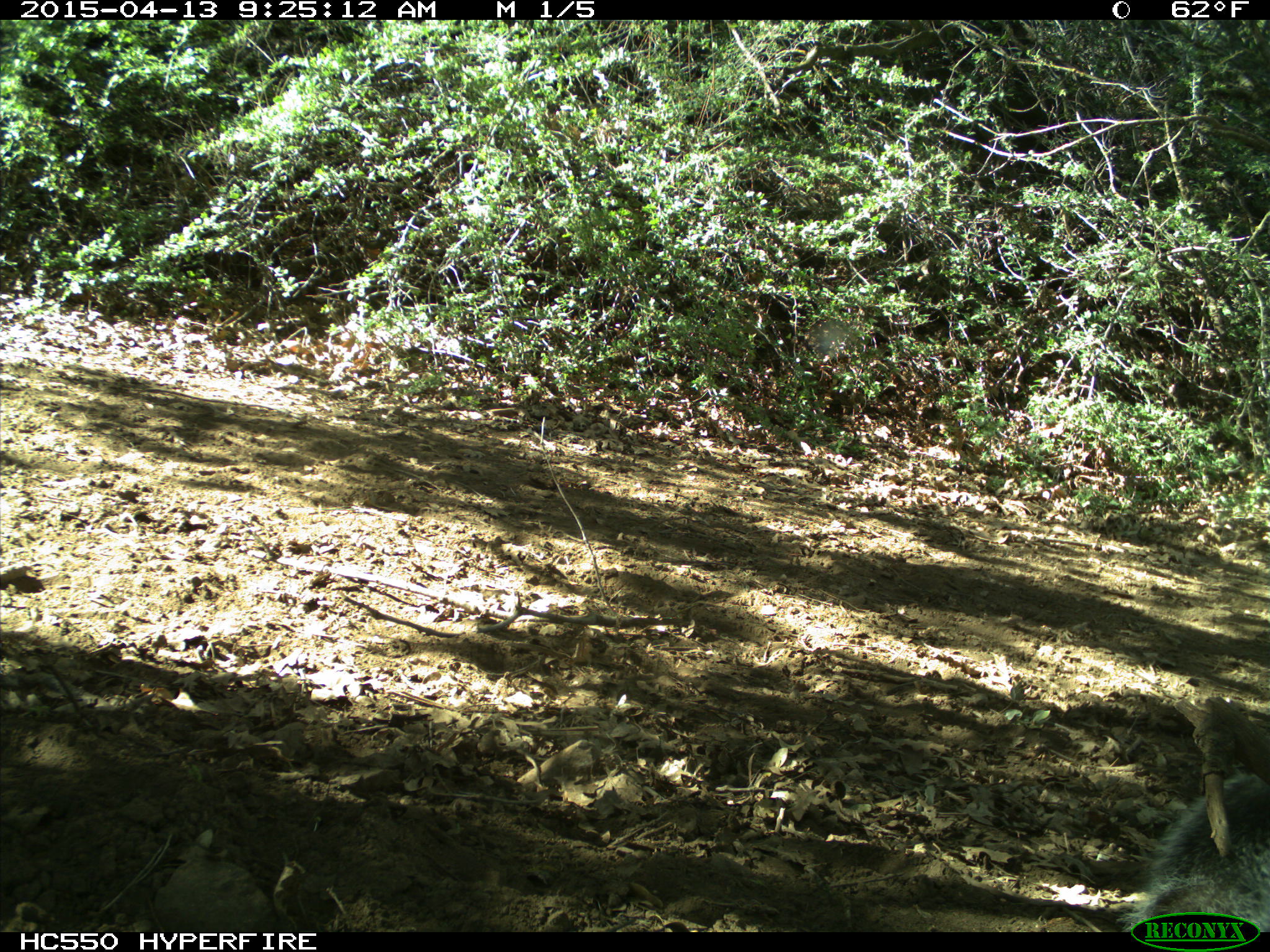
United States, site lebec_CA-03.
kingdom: Animalia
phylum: Chordata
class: Mammalia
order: Rodentia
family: Sciuridae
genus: Sciurus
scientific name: Sciurus carolinensis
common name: eastern gray squirrel